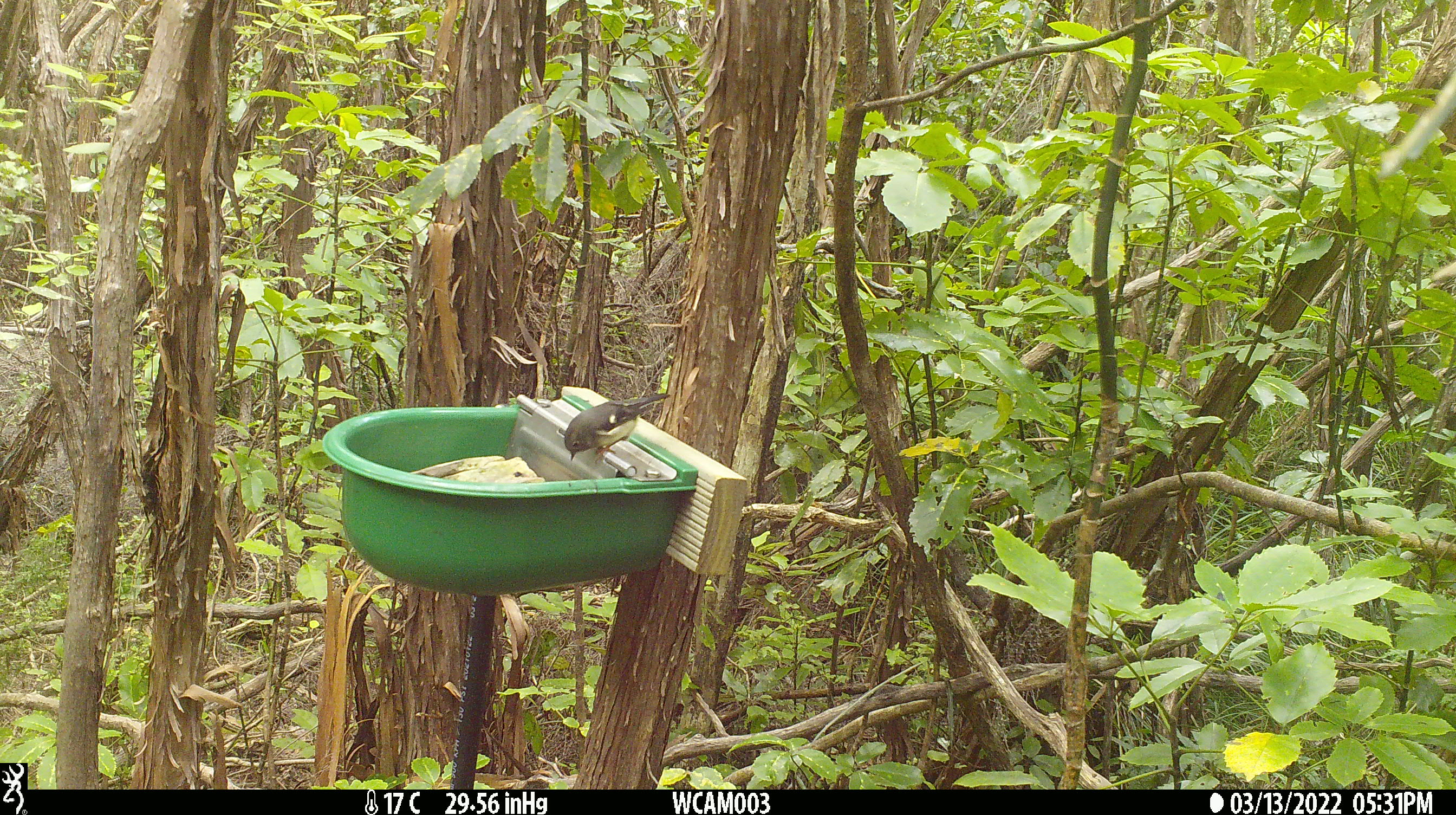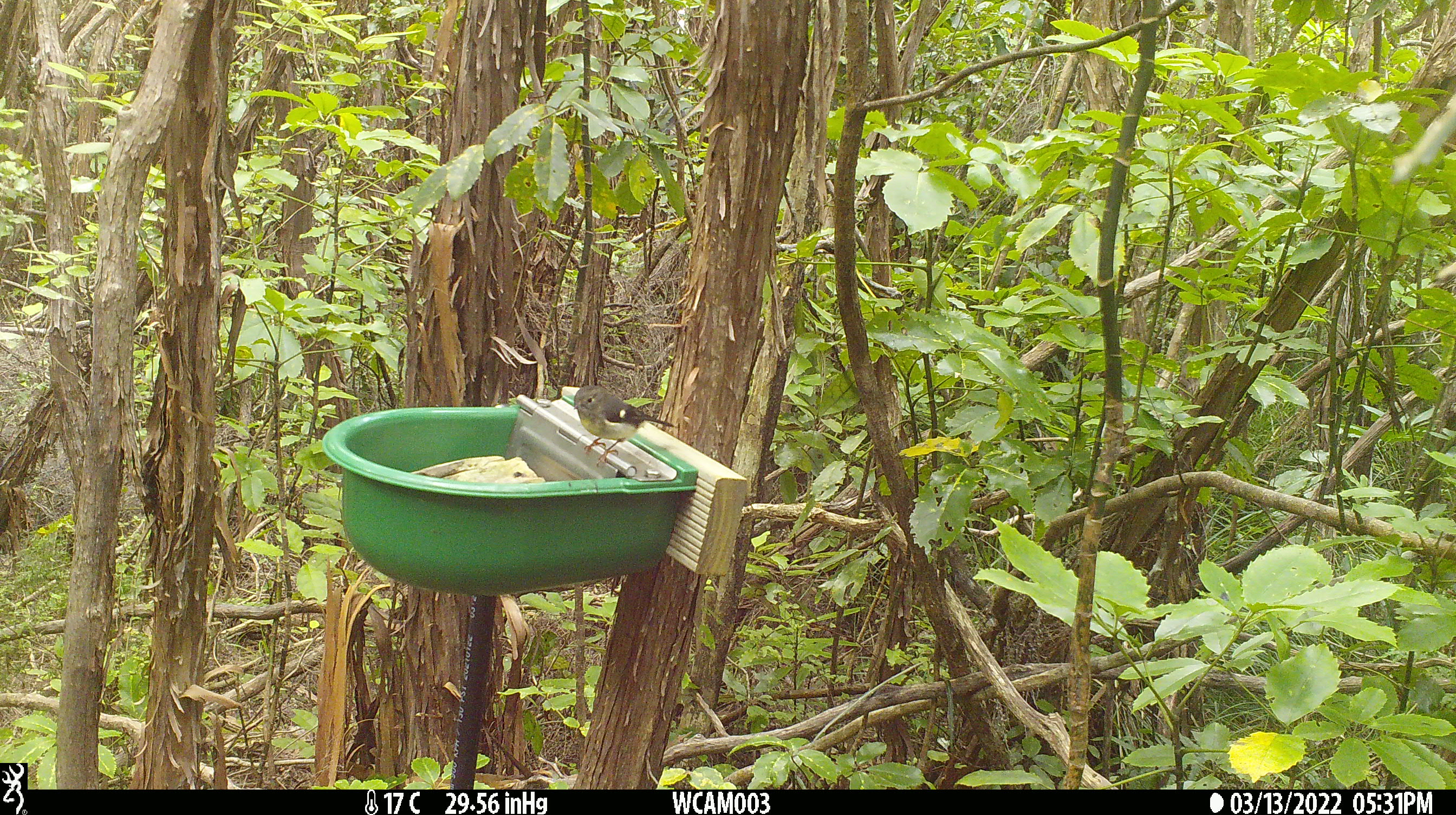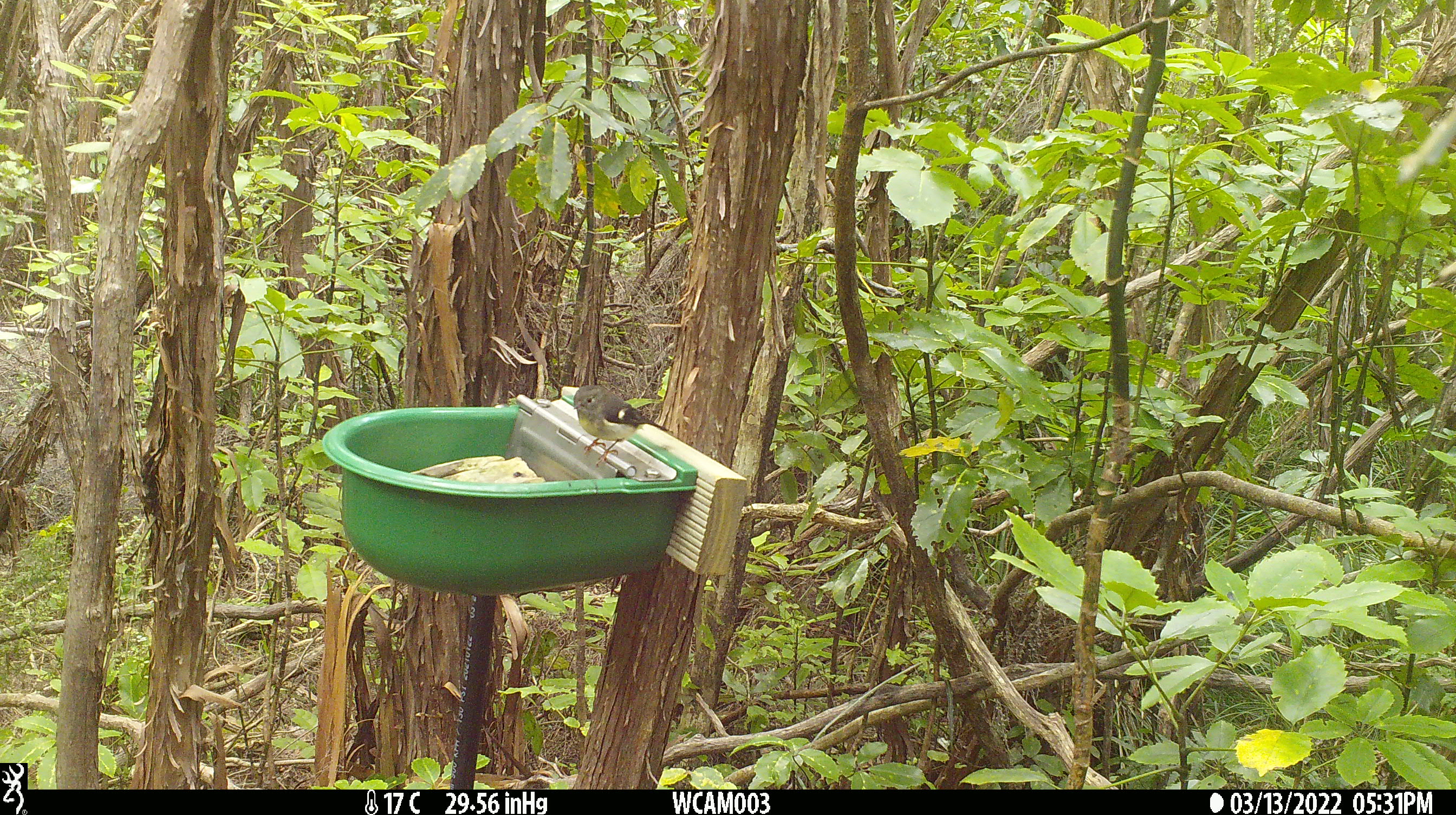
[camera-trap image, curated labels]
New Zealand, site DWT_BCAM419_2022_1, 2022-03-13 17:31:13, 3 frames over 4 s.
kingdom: Animalia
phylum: Chordata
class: Aves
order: Passeriformes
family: Petroicidae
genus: Petroica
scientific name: Petroica macrocephala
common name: tomtit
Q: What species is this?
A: Tomtit (Petroica macrocephala).